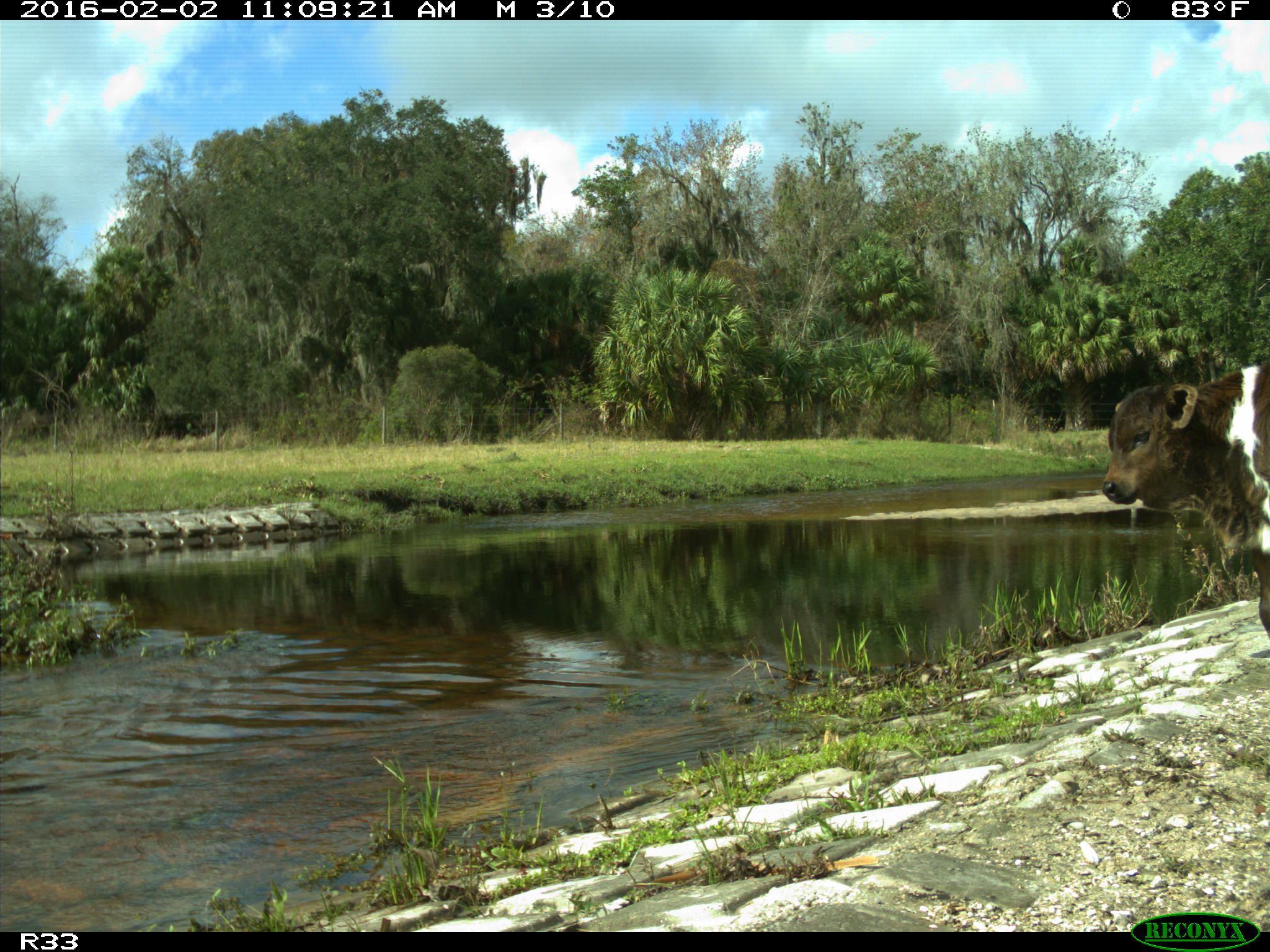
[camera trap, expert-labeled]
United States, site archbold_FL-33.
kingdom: Animalia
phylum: Chordata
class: Mammalia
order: Artiodactyla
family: Bovidae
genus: Bos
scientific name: Bos taurus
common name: domestic cow